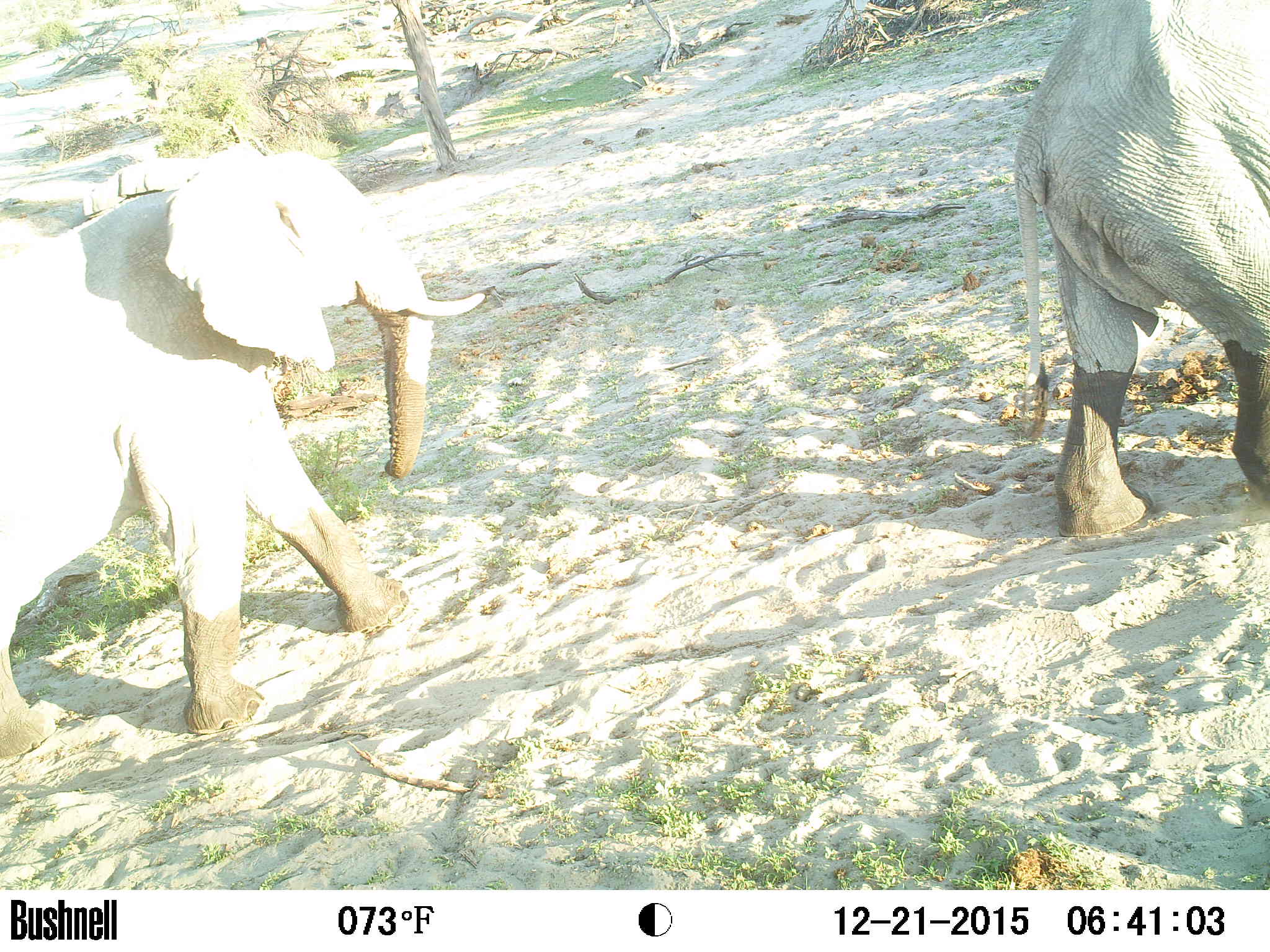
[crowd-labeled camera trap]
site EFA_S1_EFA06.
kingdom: Animalia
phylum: Chordata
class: Mammalia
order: Proboscidea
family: Elephantidae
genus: Loxodonta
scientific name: Loxodonta africana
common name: african bush elephant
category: elephant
Elephant (african bush elephant) (Loxodonta africana), count 2. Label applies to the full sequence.